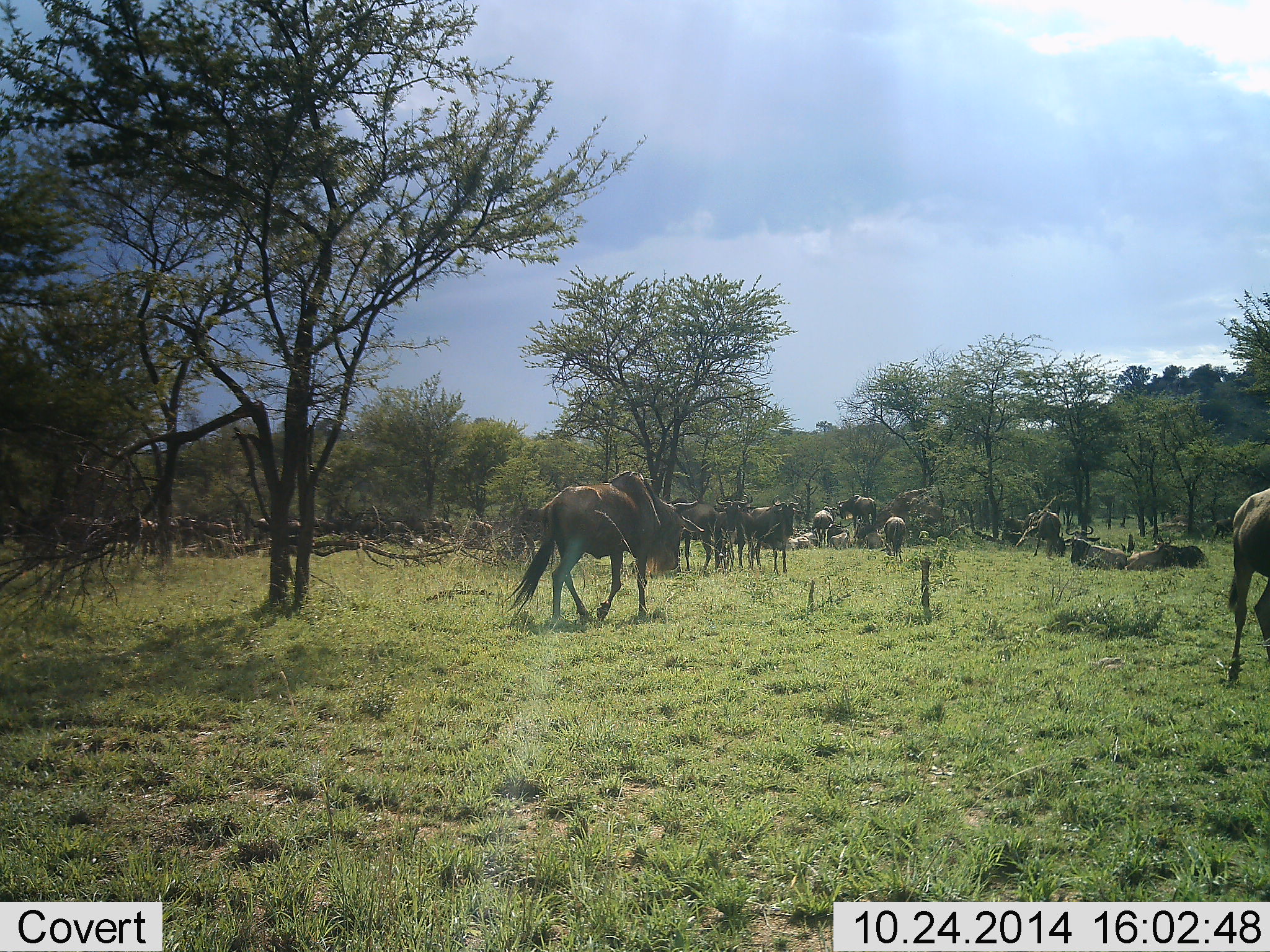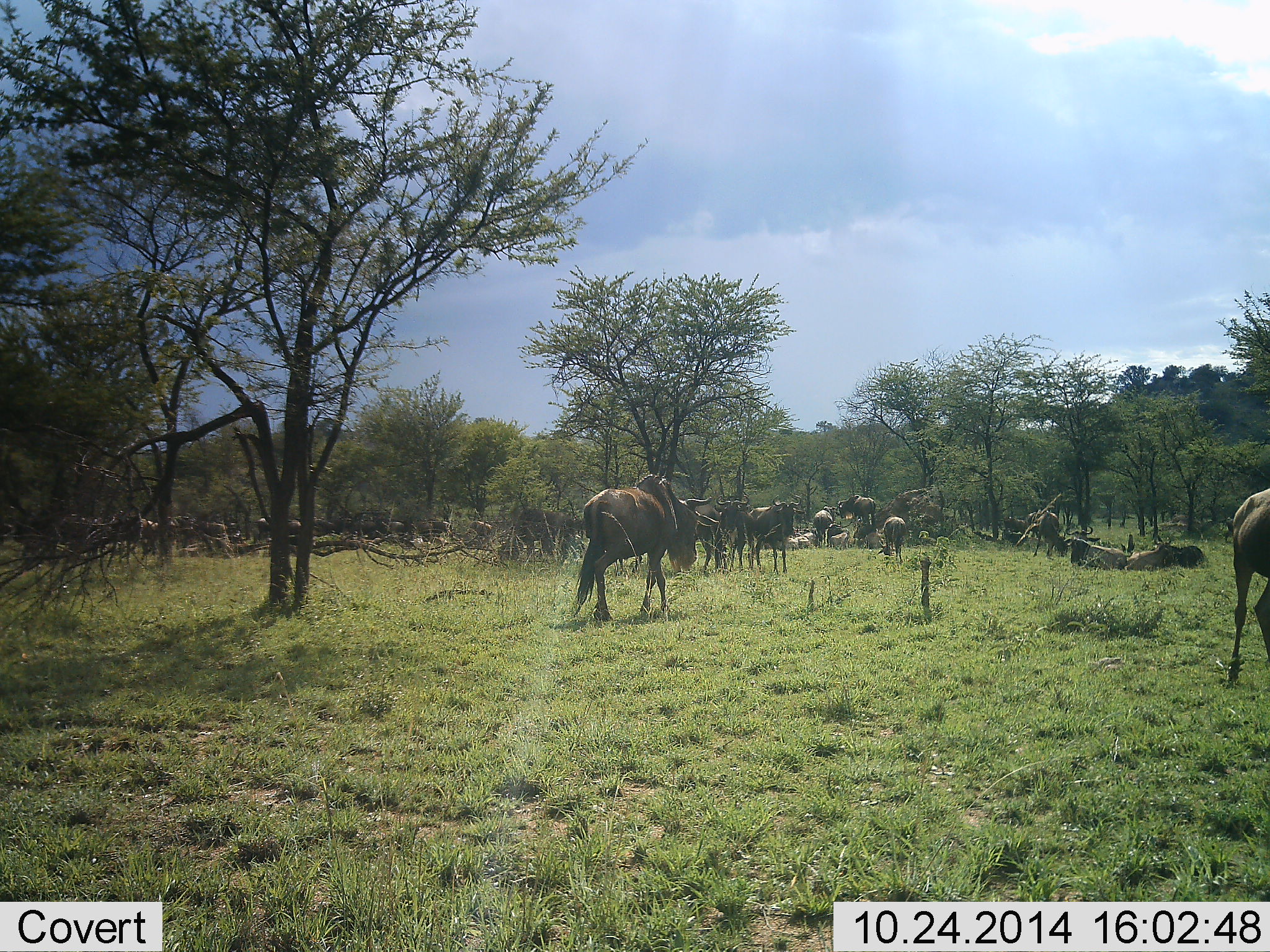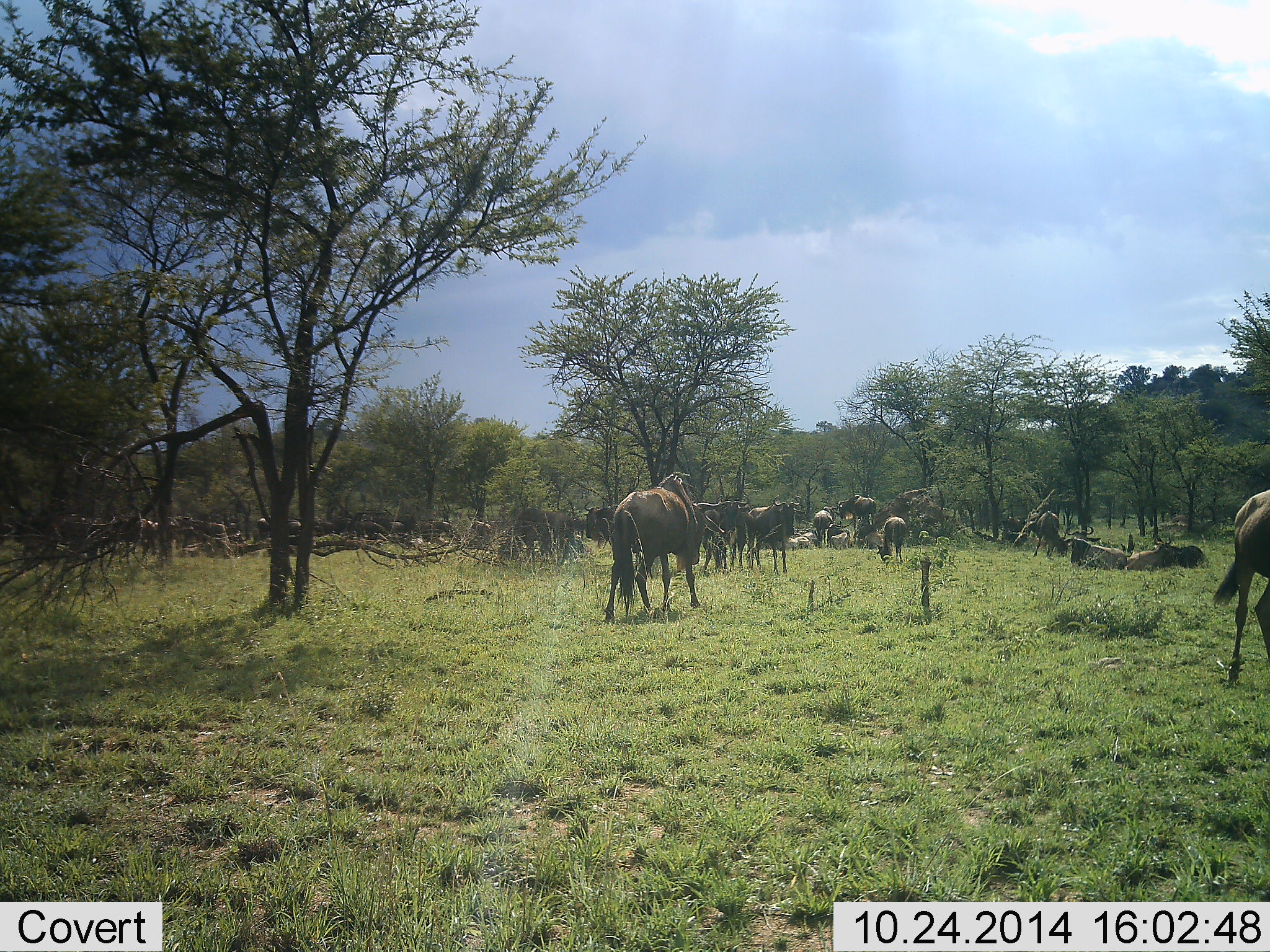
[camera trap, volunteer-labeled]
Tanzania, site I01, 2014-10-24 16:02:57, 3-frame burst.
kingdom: Animalia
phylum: Chordata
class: Mammalia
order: Artiodactyla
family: Bovidae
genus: Connochaetes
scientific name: Connochaetes taurinus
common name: blue wildebeest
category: wildebeest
Wildebeest (blue wildebeest) (Connochaetes taurinus), count 11-50. Behavior (volunteer vote fractions): standing 70%, resting 60%, moving 90%, interacting 10%. Young present (vote fraction): 10%. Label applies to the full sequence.